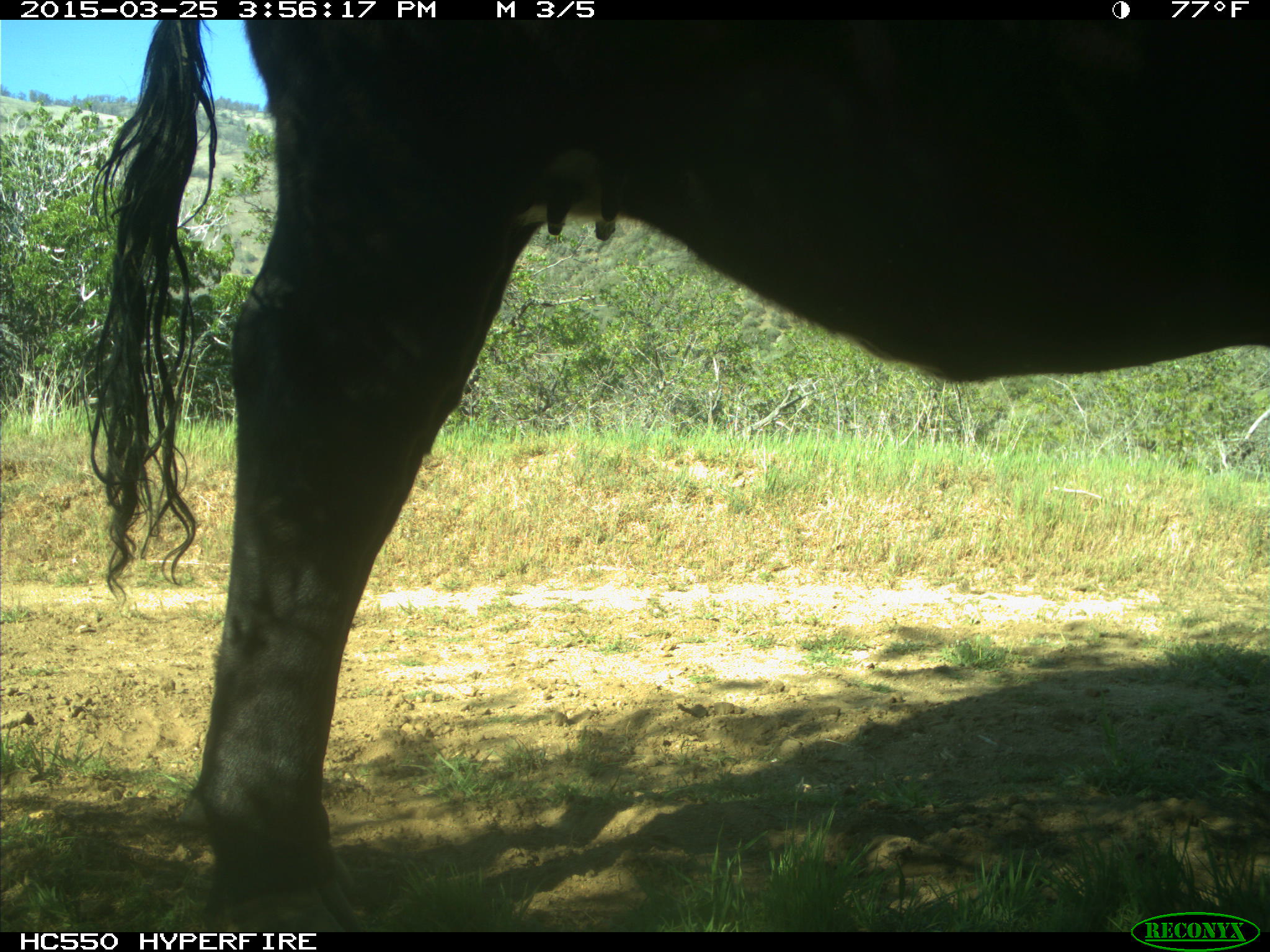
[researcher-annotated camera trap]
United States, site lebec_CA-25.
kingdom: Animalia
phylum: Chordata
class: Mammalia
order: Artiodactyla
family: Bovidae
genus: Bos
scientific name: Bos taurus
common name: domestic cow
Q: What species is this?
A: Bos taurus (domestic cow).